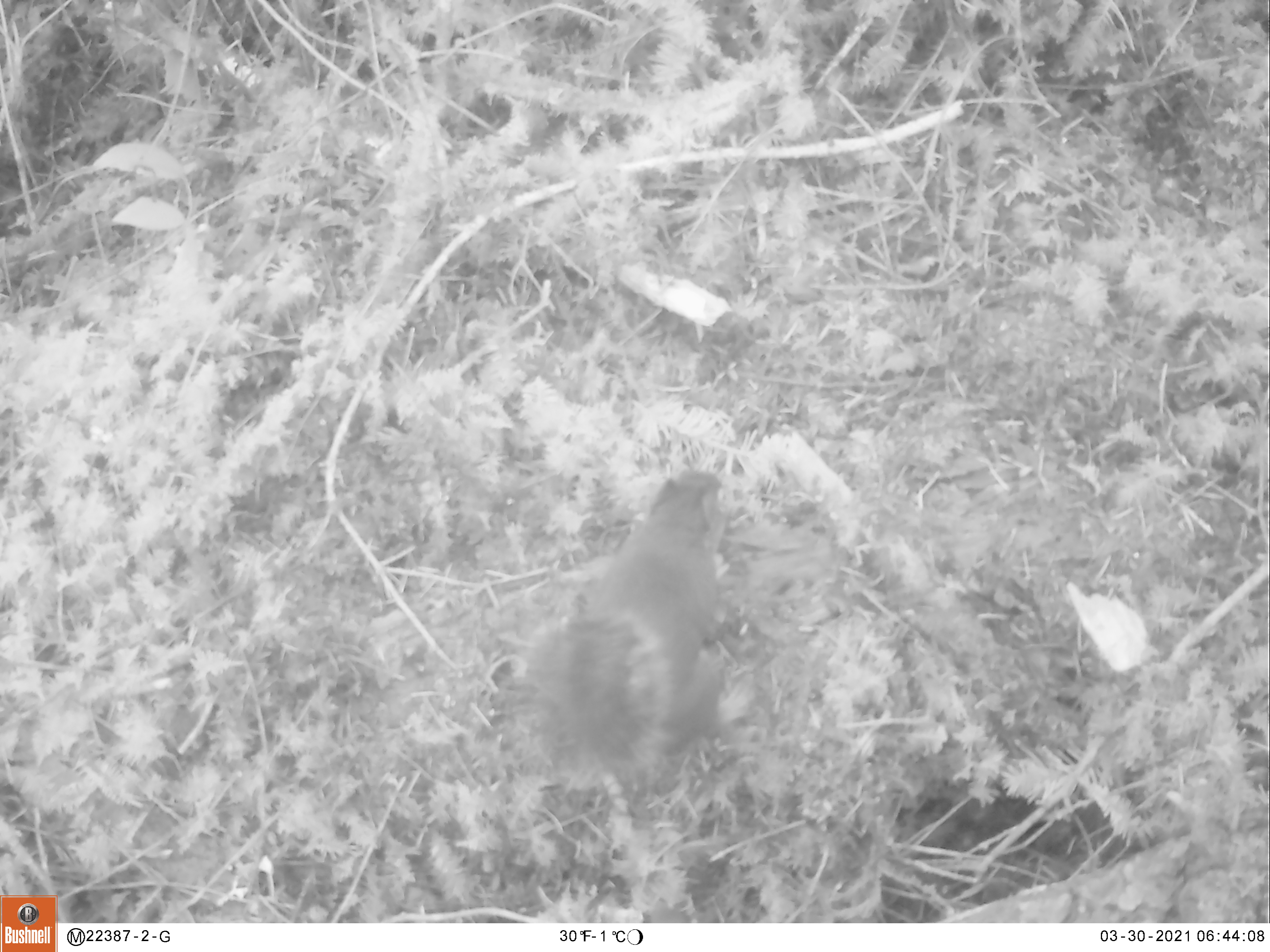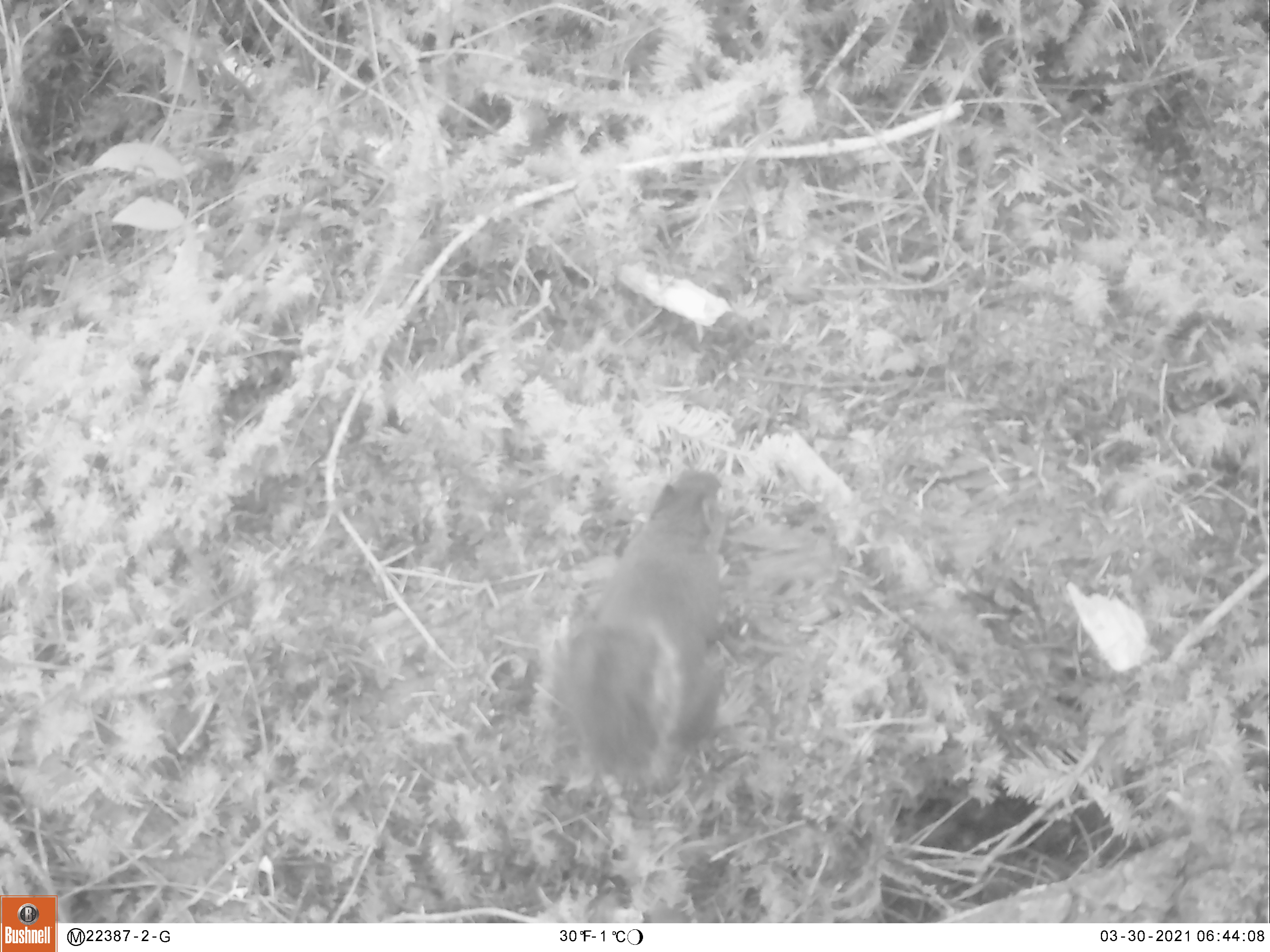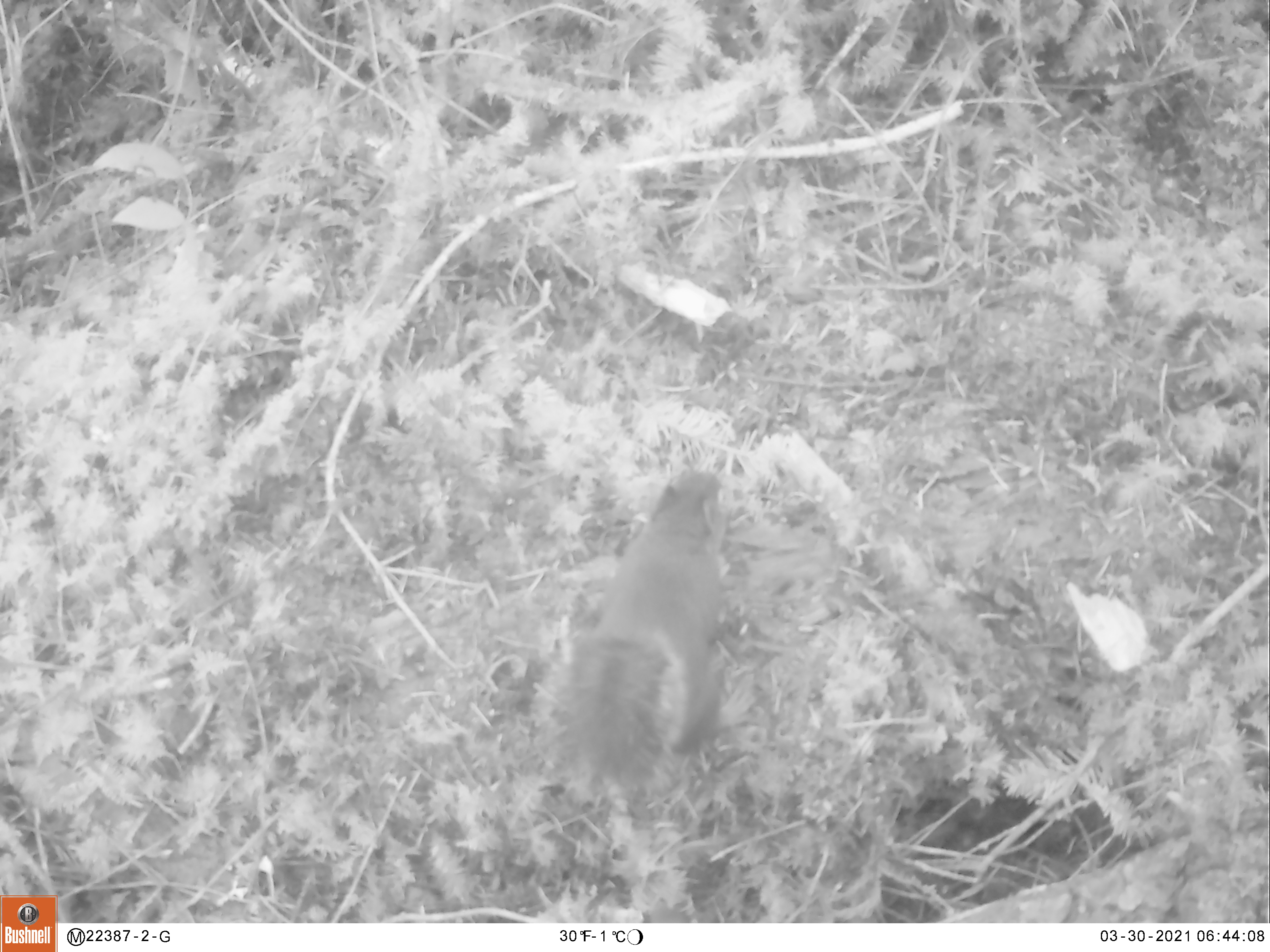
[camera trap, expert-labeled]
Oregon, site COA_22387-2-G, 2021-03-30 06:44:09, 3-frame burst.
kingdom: Animalia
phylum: Chordata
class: Mammalia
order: Rodentia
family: Sciuridae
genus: Tamiasciurus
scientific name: Tamiasciurus douglasii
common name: douglas squirrel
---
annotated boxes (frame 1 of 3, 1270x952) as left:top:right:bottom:
douglas squirrel: 508:463:744:801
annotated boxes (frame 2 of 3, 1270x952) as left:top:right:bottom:
douglas squirrel: 523:456:730:793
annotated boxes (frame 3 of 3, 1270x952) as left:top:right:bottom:
douglas squirrel: 526:463:735:814